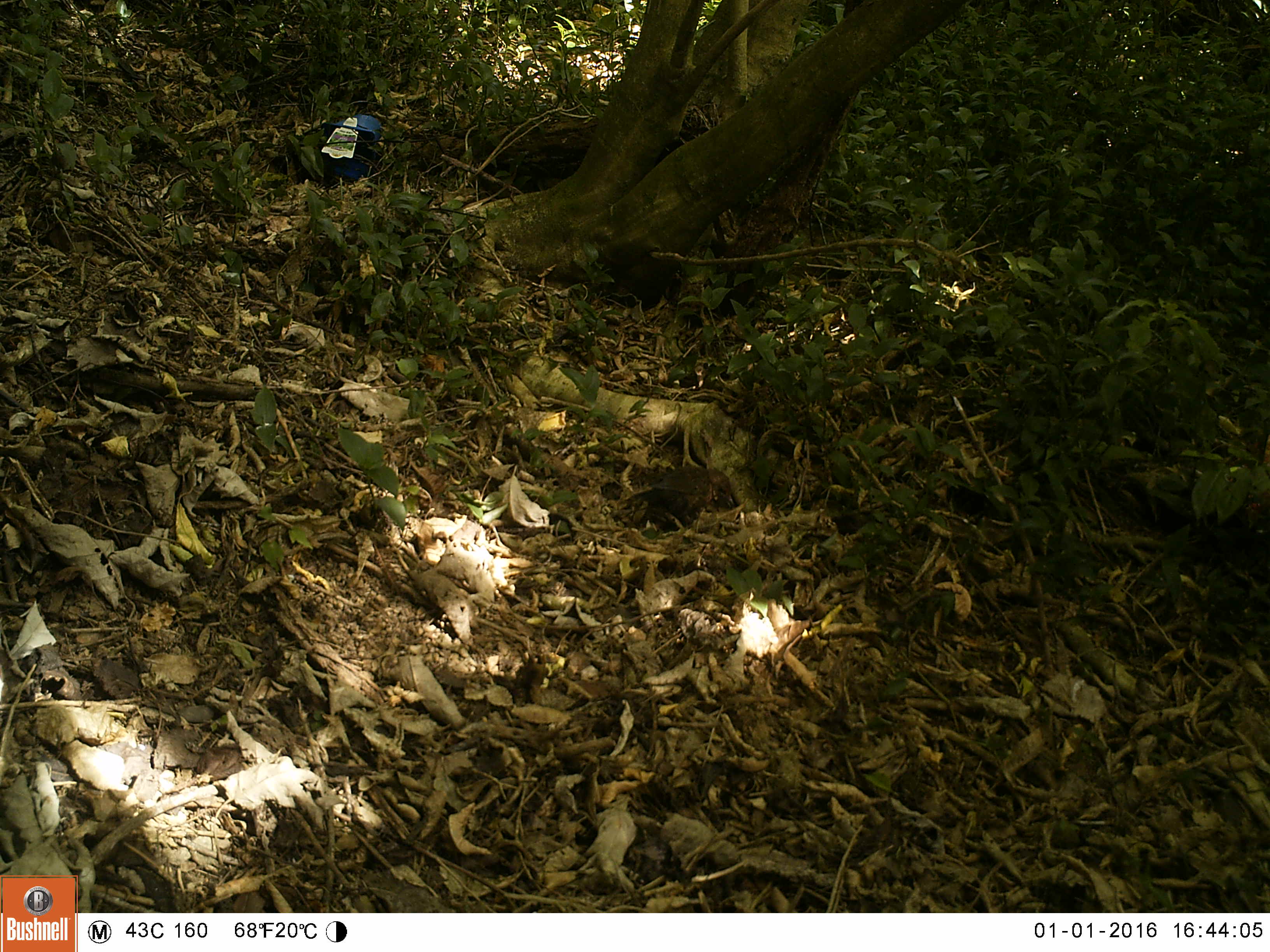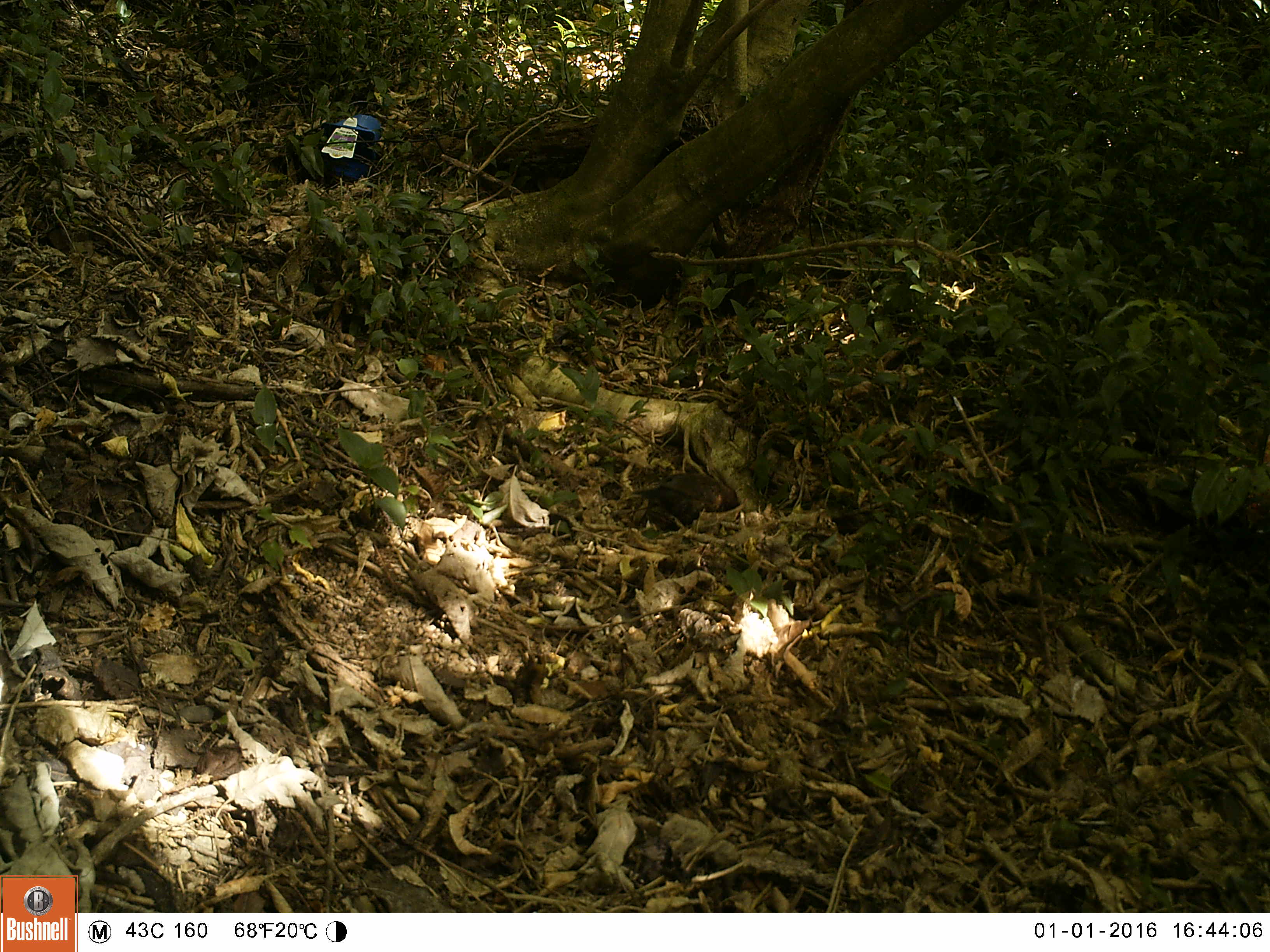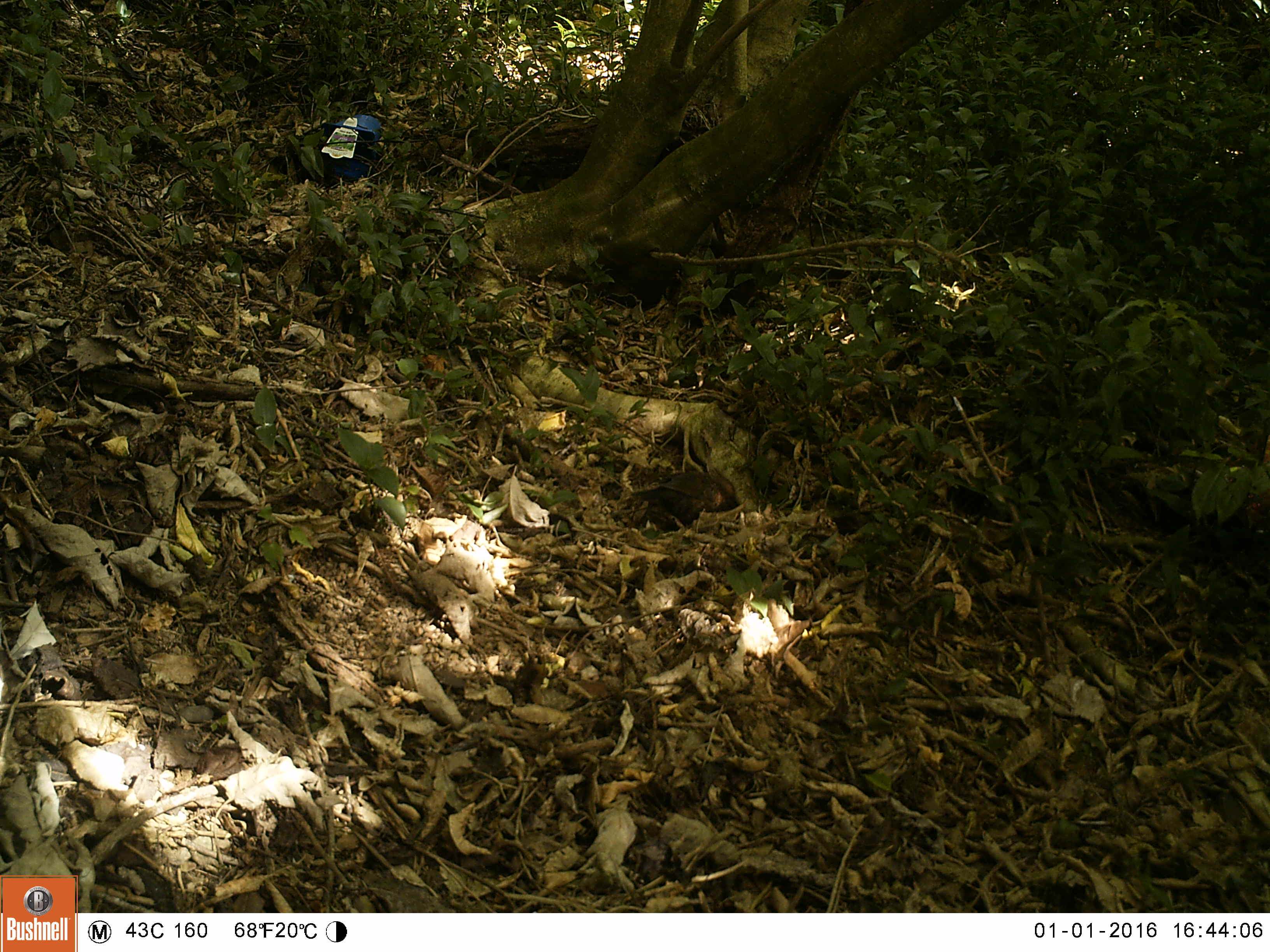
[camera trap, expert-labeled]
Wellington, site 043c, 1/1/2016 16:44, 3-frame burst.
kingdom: Animalia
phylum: Chordata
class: Aves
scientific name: Aves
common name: bird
Bird (Aves).